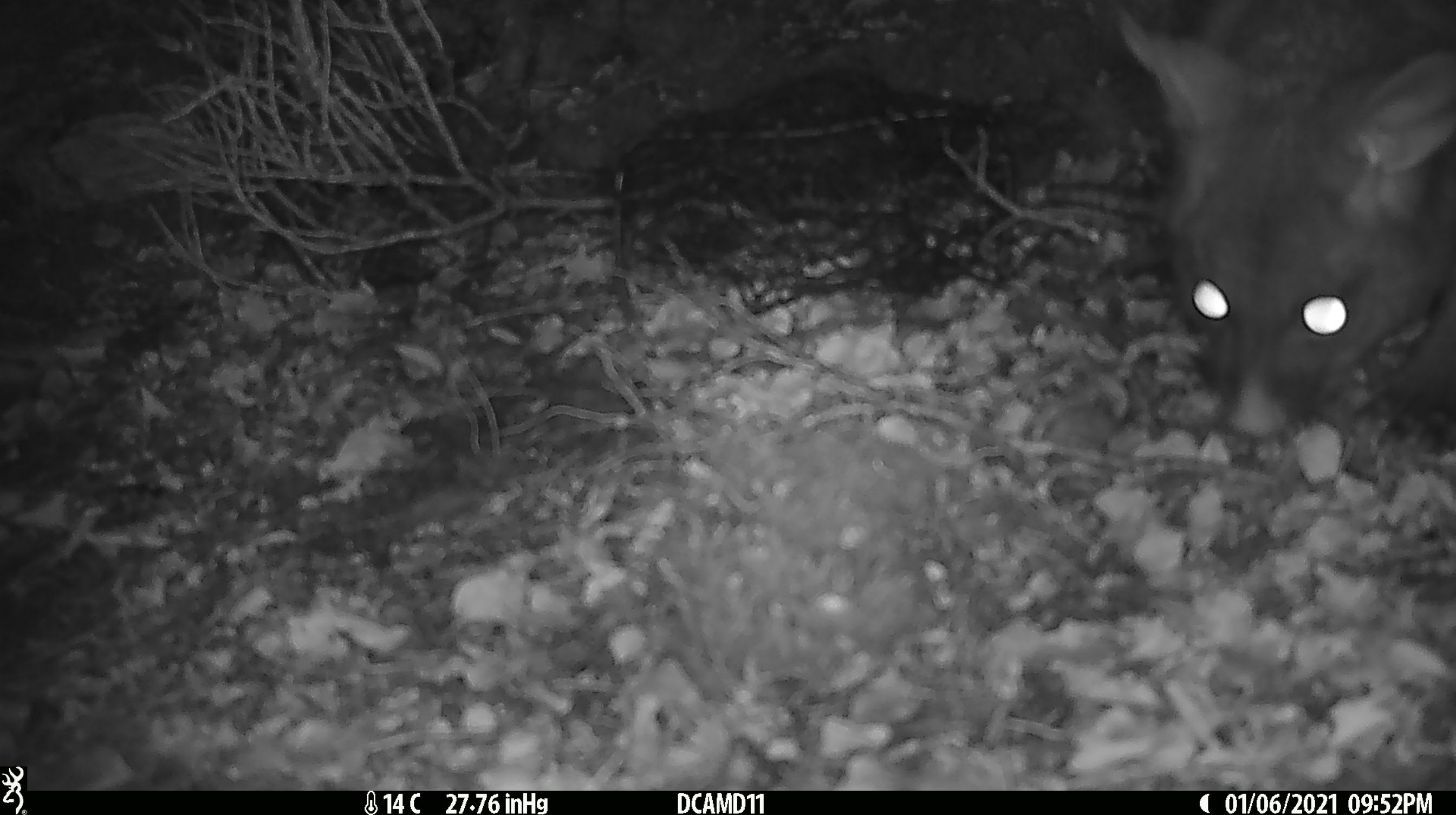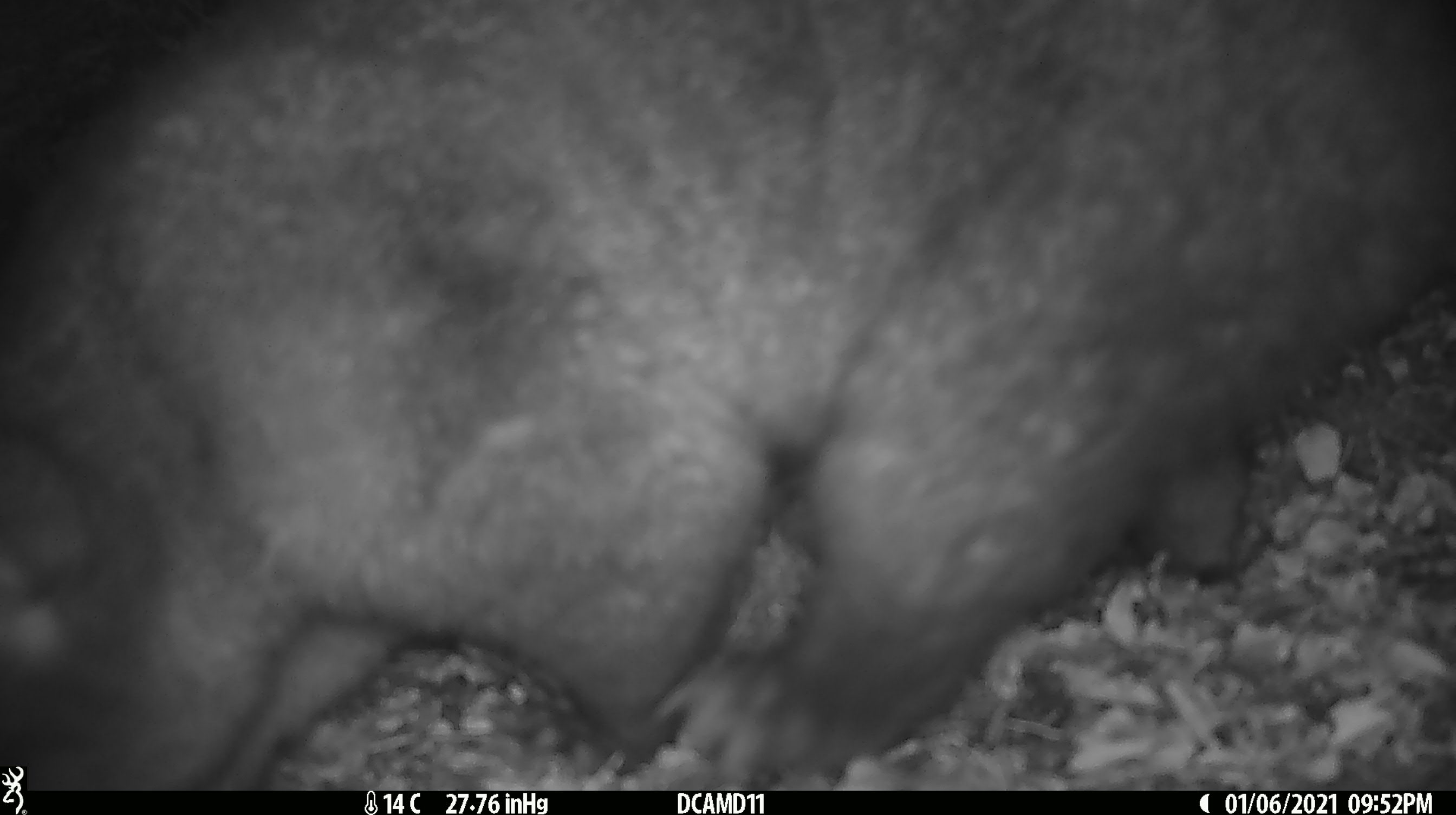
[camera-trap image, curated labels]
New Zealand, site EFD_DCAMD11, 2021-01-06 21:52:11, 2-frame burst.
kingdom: Animalia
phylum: Chordata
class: Mammalia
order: Diprotodontia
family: Phalangeridae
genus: Trichosurus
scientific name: Trichosurus vulpecula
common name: common brushtail possum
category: possum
Possum (common brushtail possum) (Trichosurus vulpecula).